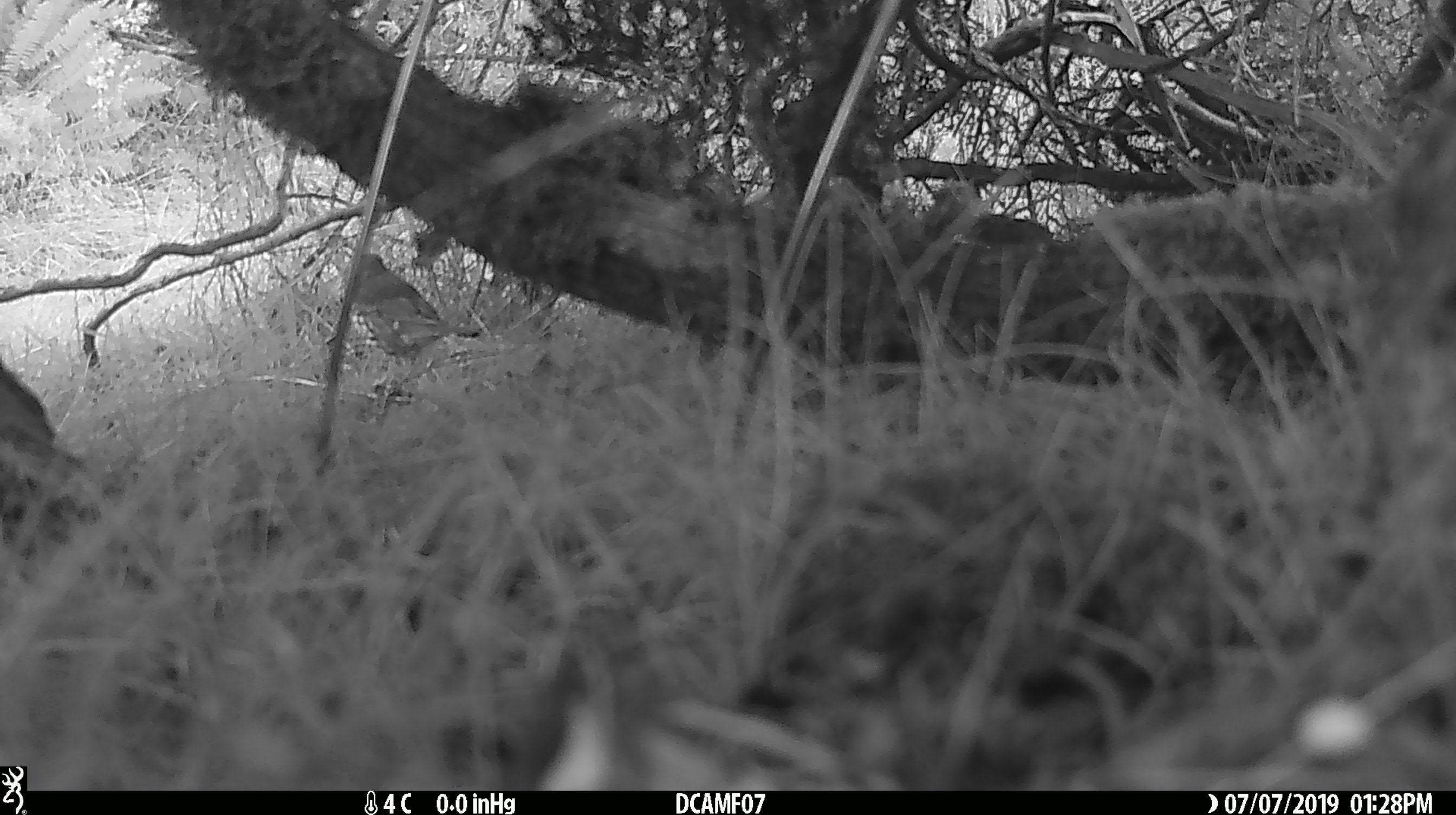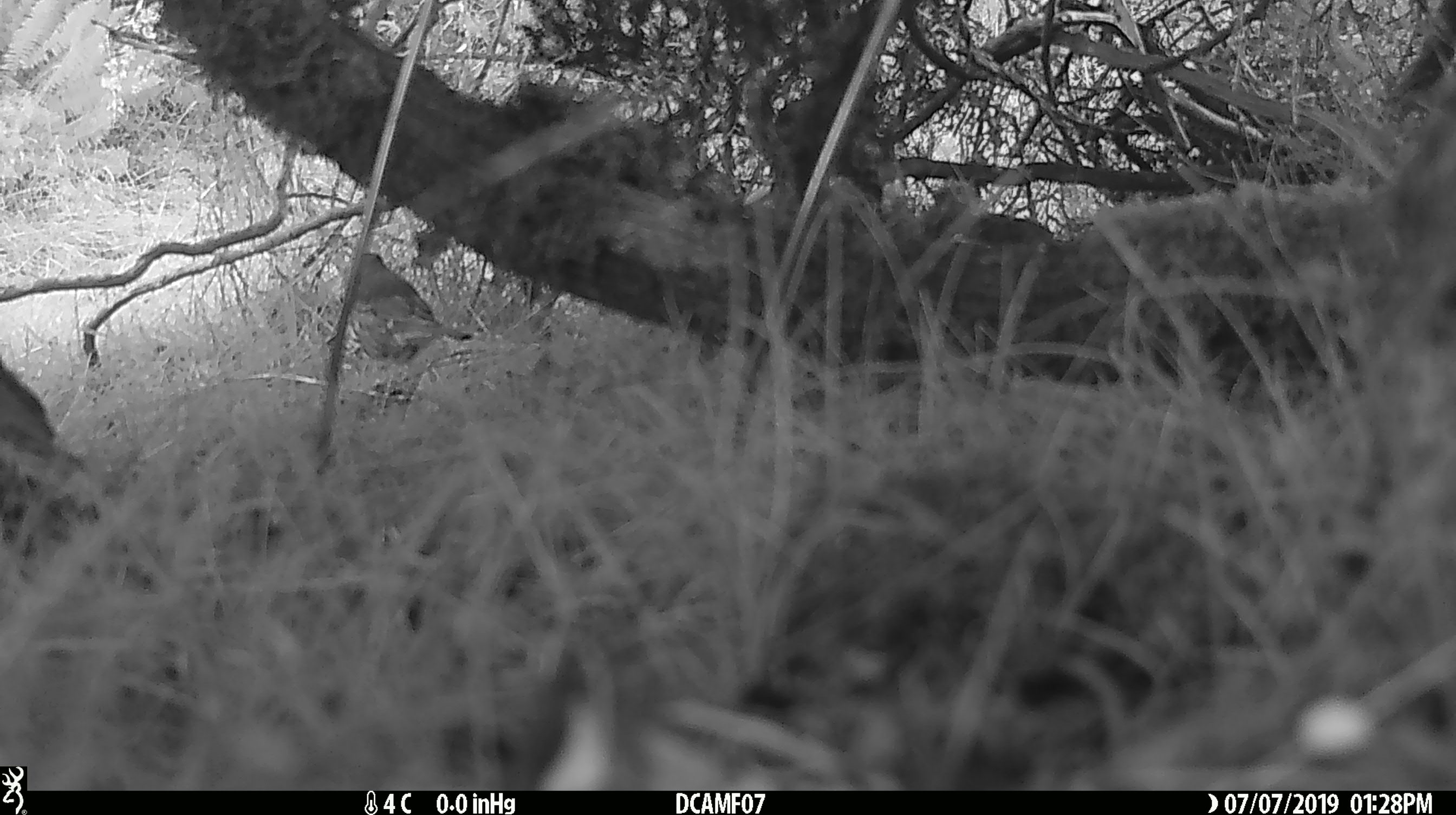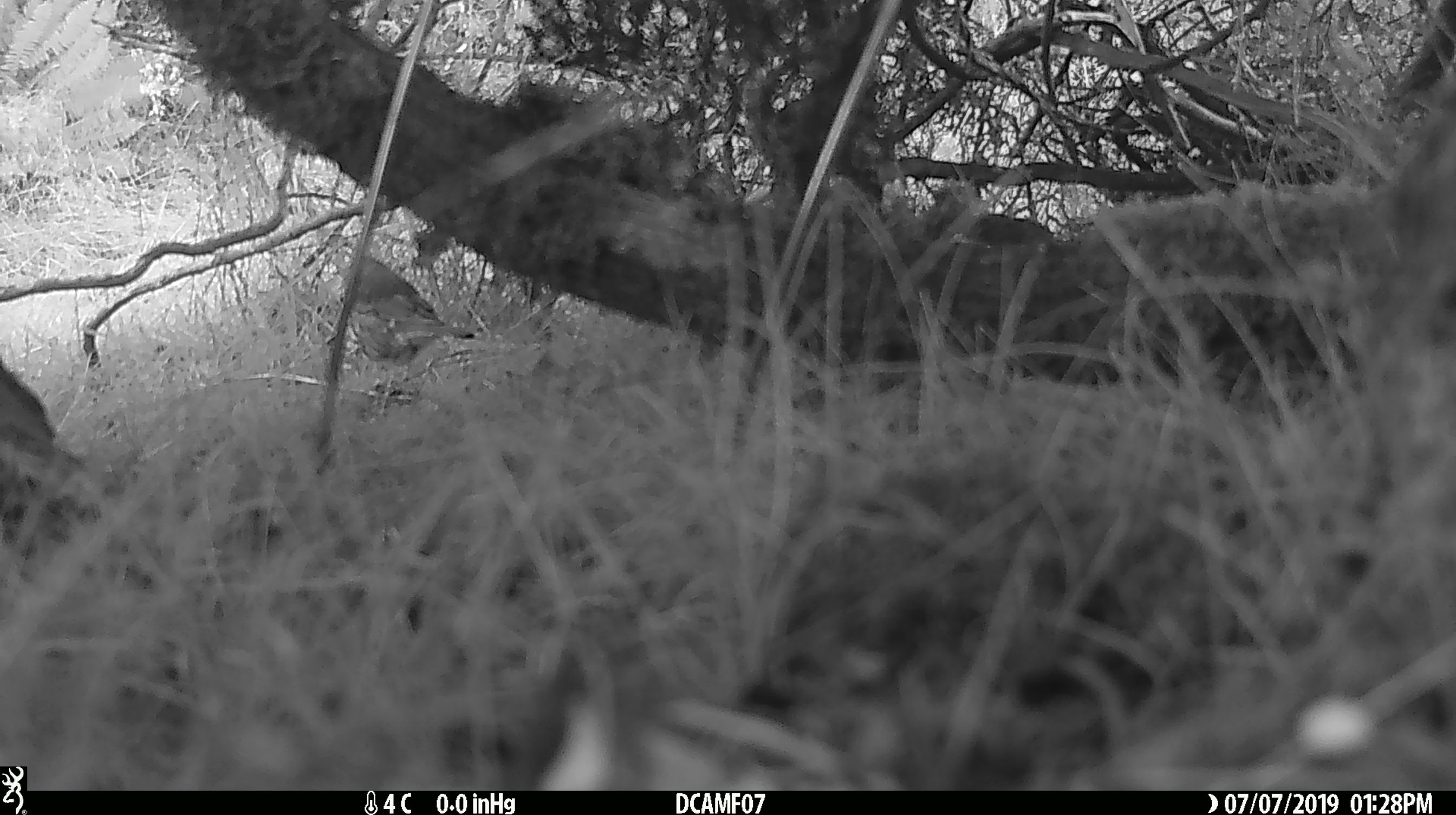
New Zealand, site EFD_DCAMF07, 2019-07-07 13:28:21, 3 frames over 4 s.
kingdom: Animalia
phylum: Chordata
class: Aves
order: Passeriformes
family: Fringillidae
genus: Fringilla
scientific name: Fringilla coelebs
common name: common chaffinch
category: chaffinch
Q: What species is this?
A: Chaffinch (common chaffinch) (Fringilla coelebs).